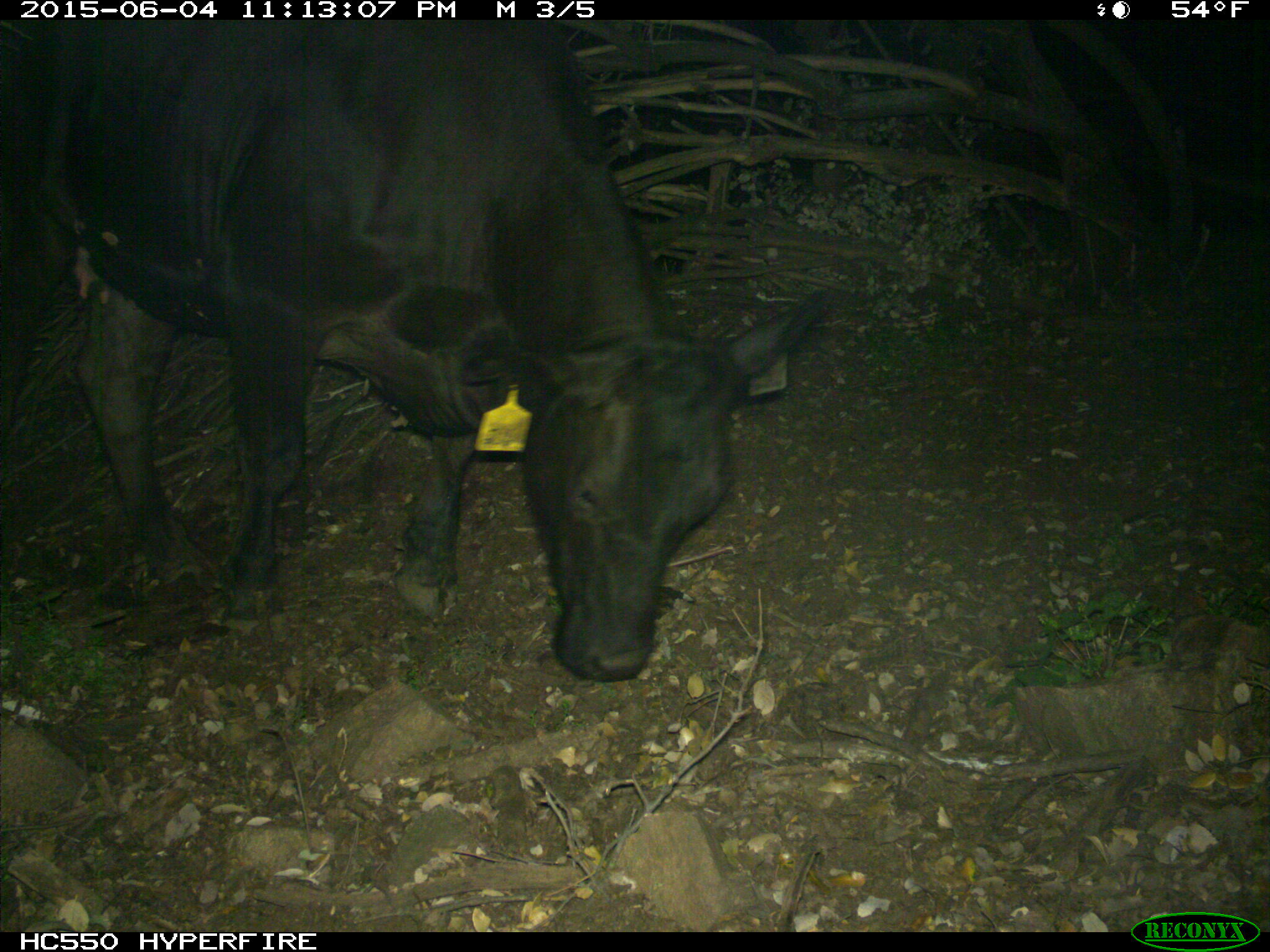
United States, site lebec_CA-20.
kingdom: Animalia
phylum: Chordata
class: Mammalia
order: Artiodactyla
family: Bovidae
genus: Bos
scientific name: Bos taurus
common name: domestic cow